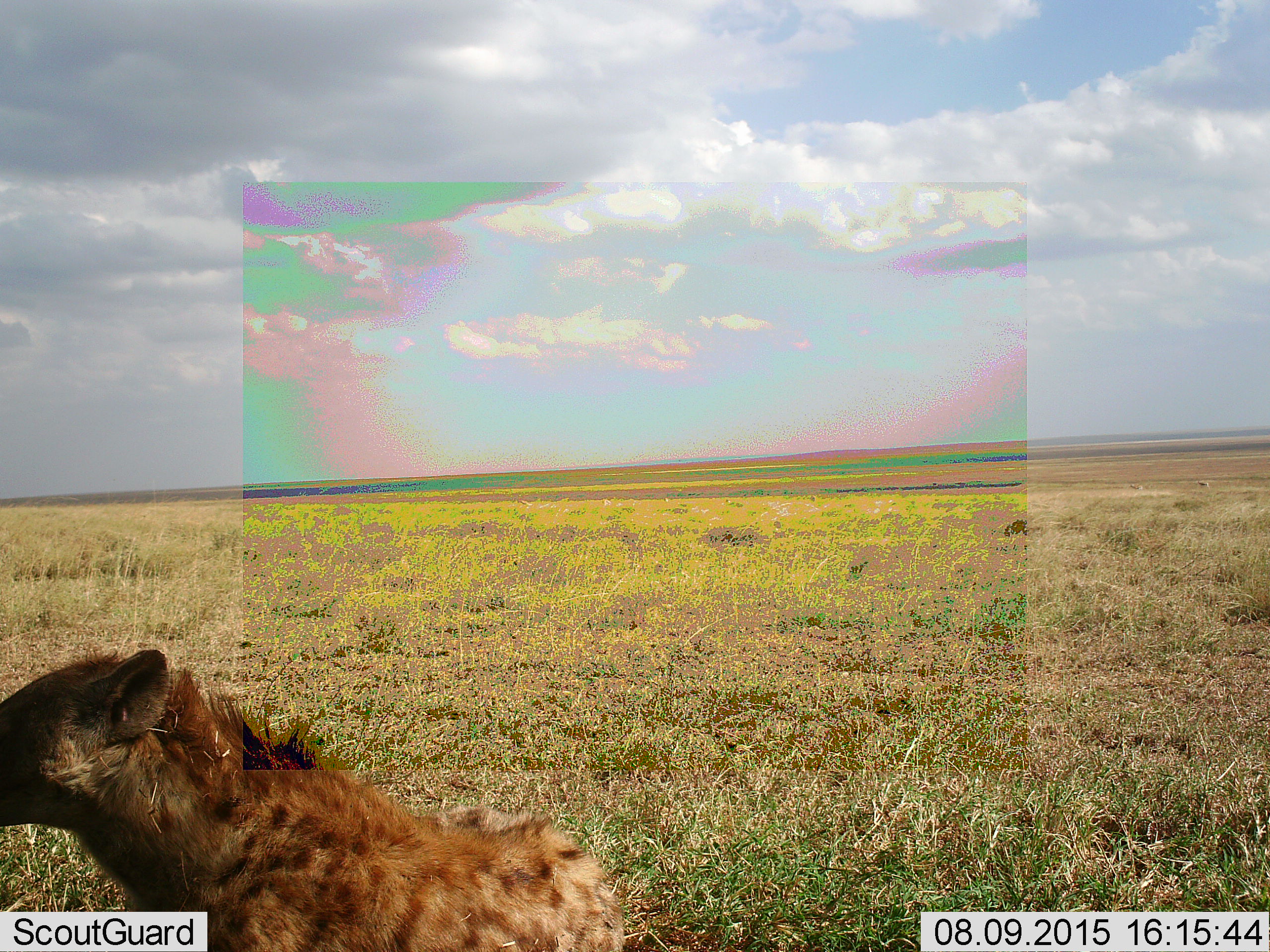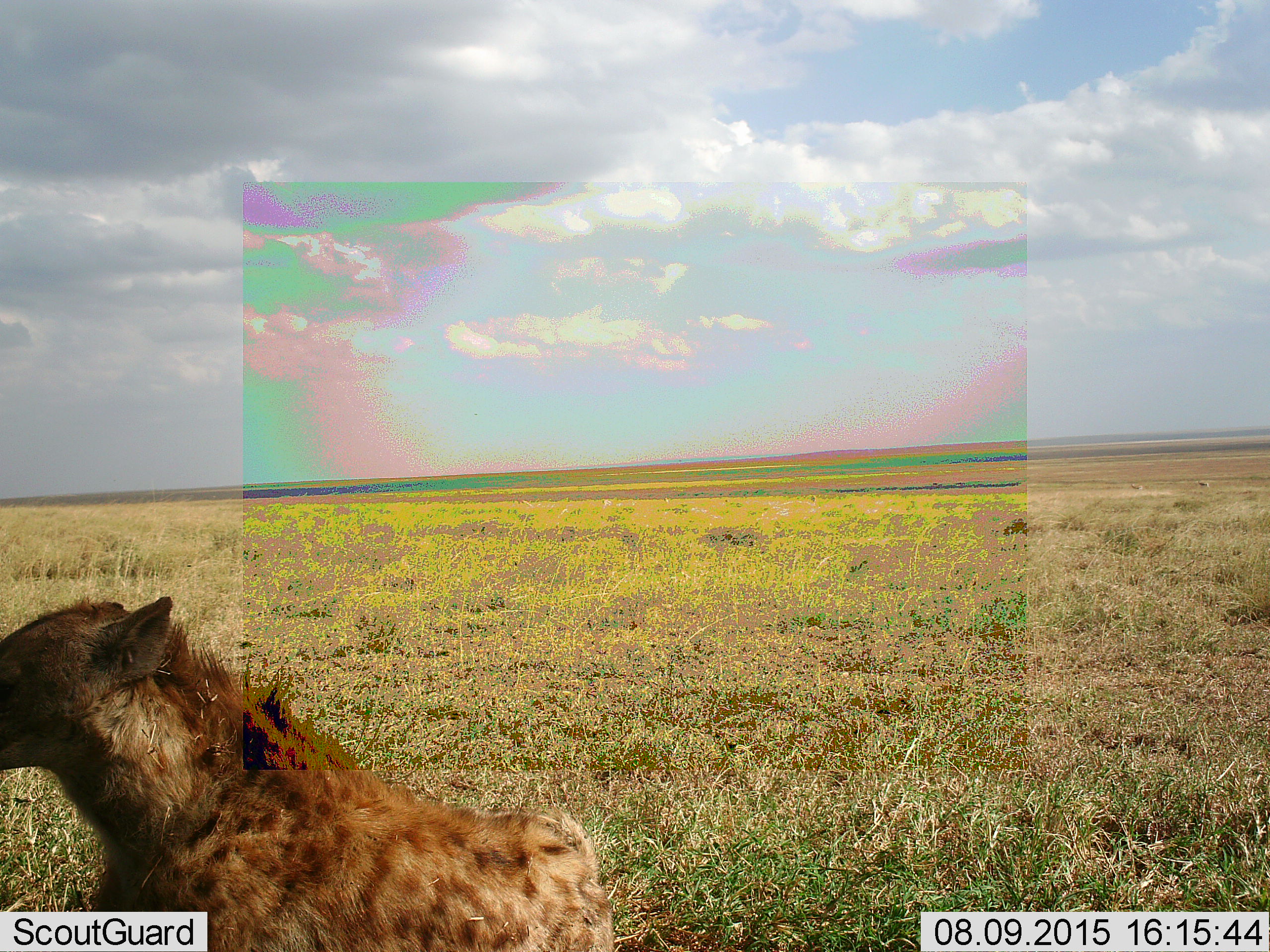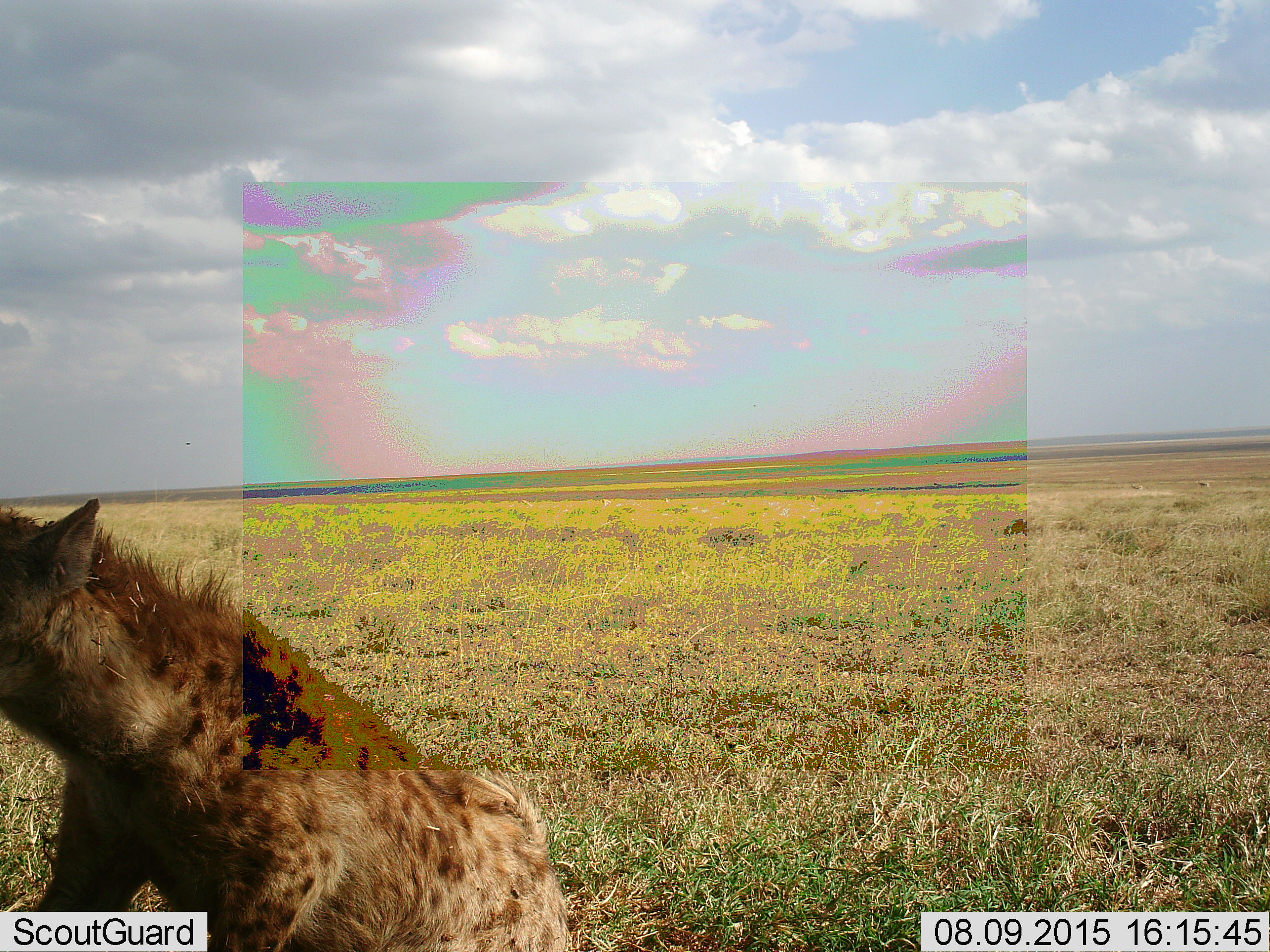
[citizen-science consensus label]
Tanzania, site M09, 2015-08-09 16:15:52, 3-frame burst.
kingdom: Animalia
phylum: Chordata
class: Mammalia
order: Carnivora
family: Hyaenidae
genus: Crocuta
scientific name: Crocuta crocuta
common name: spotted hyena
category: hyenaspotted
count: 1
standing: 33%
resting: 44%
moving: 33%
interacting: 0%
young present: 11%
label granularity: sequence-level